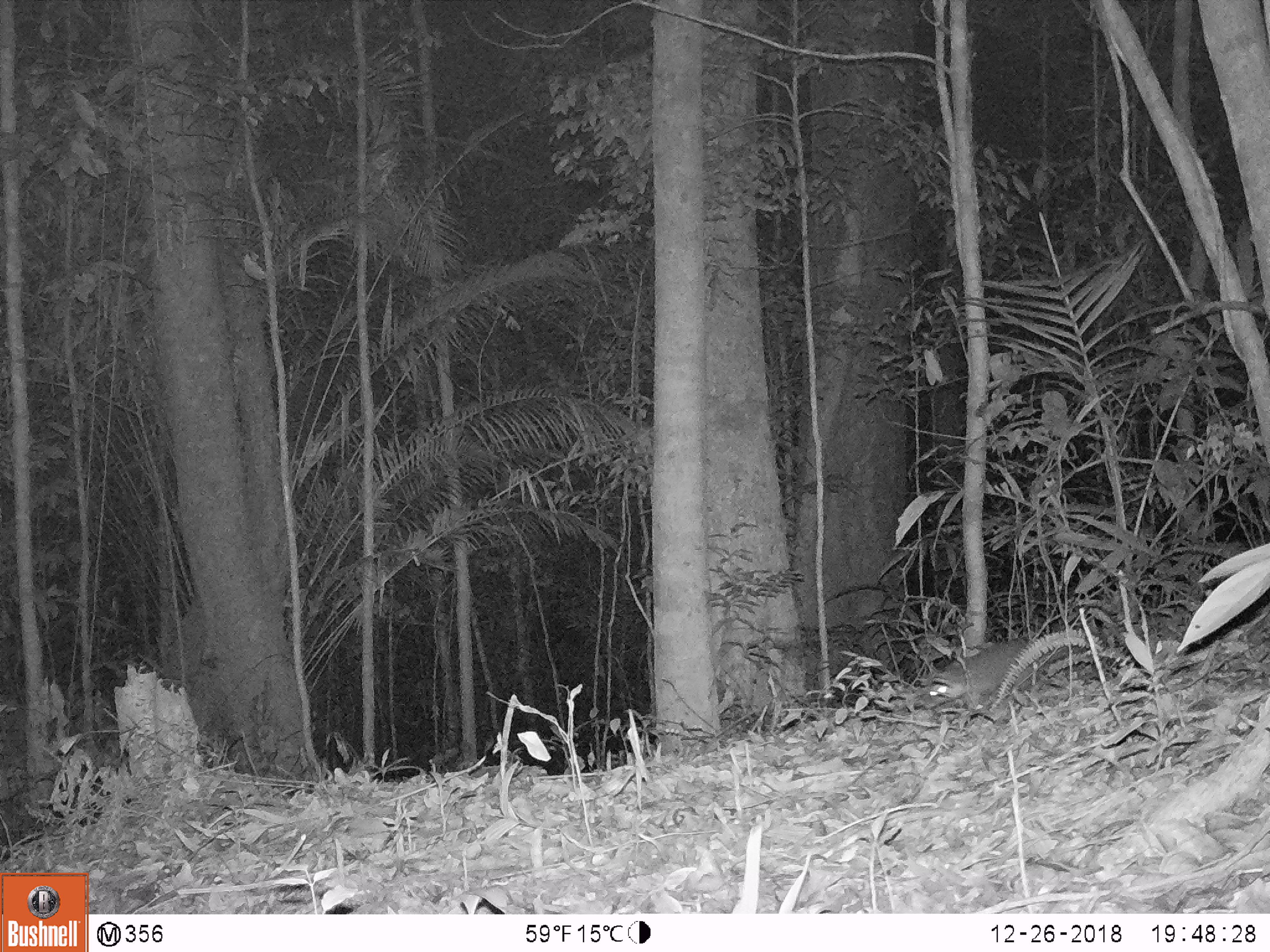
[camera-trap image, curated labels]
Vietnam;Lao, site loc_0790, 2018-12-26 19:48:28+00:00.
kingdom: Animalia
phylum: Chordata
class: Mammalia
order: Carnivora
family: Mustelidae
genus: Melogale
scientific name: Melogale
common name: ferret badger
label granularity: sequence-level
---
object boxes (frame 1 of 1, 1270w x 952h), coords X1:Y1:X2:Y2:
ferret badger: 926:640:1082:709